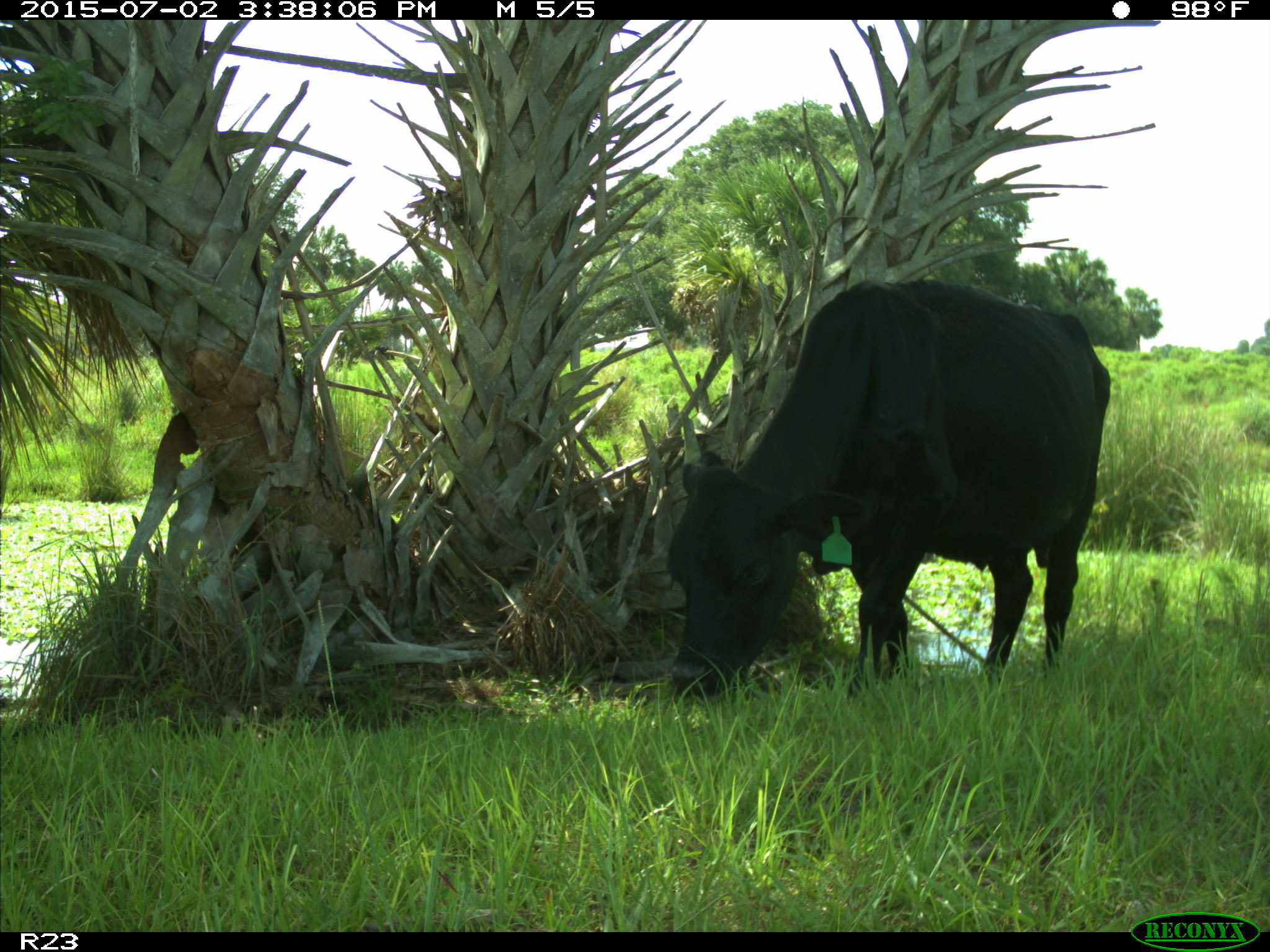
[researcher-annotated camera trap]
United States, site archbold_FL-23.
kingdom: Animalia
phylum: Chordata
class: Mammalia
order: Artiodactyla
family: Bovidae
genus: Bos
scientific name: Bos taurus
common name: domestic cow